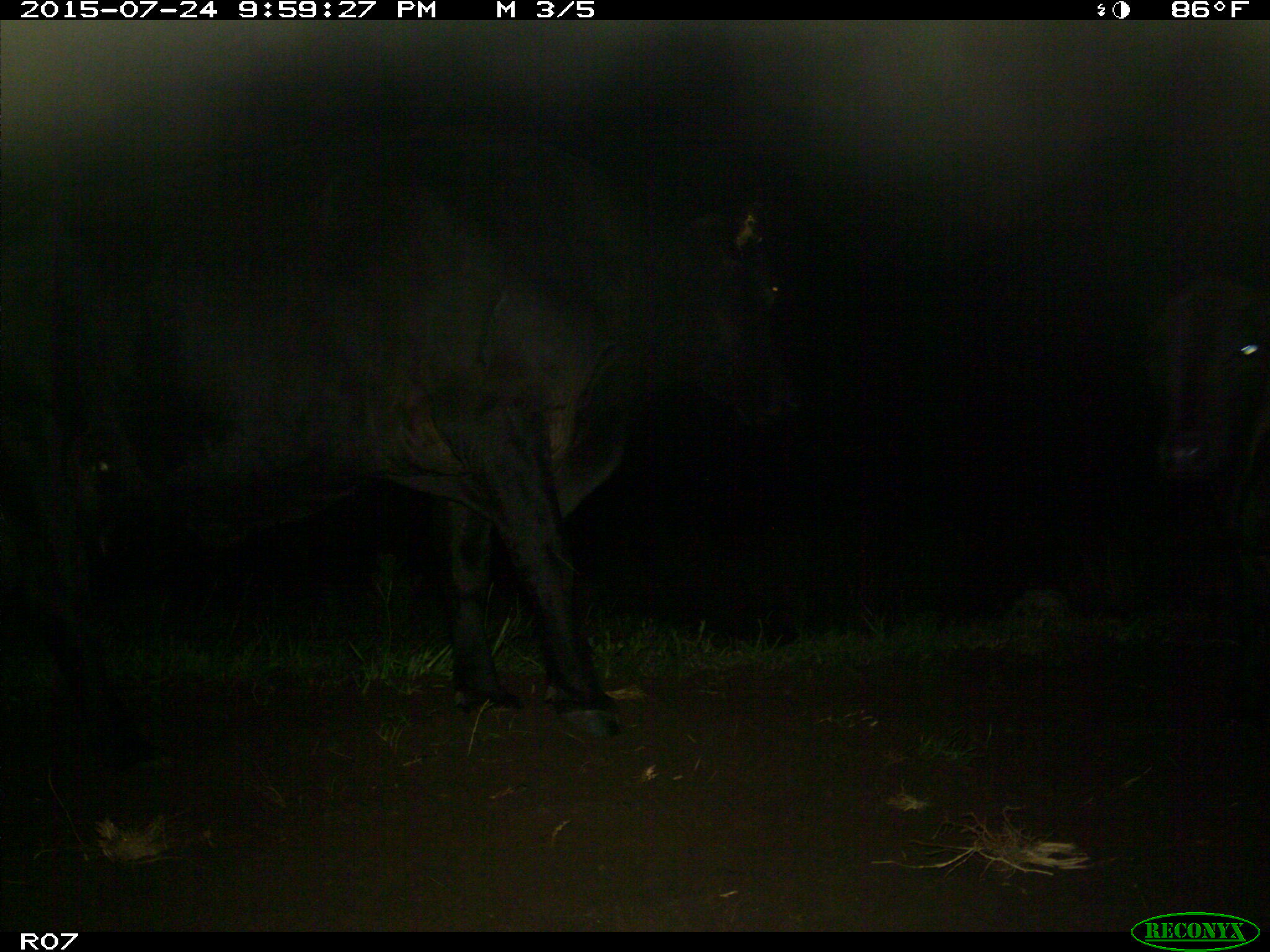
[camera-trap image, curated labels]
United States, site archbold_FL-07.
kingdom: Animalia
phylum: Chordata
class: Mammalia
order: Artiodactyla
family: Bovidae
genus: Bos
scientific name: Bos taurus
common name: domestic cow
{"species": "Bos taurus (domestic cow)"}